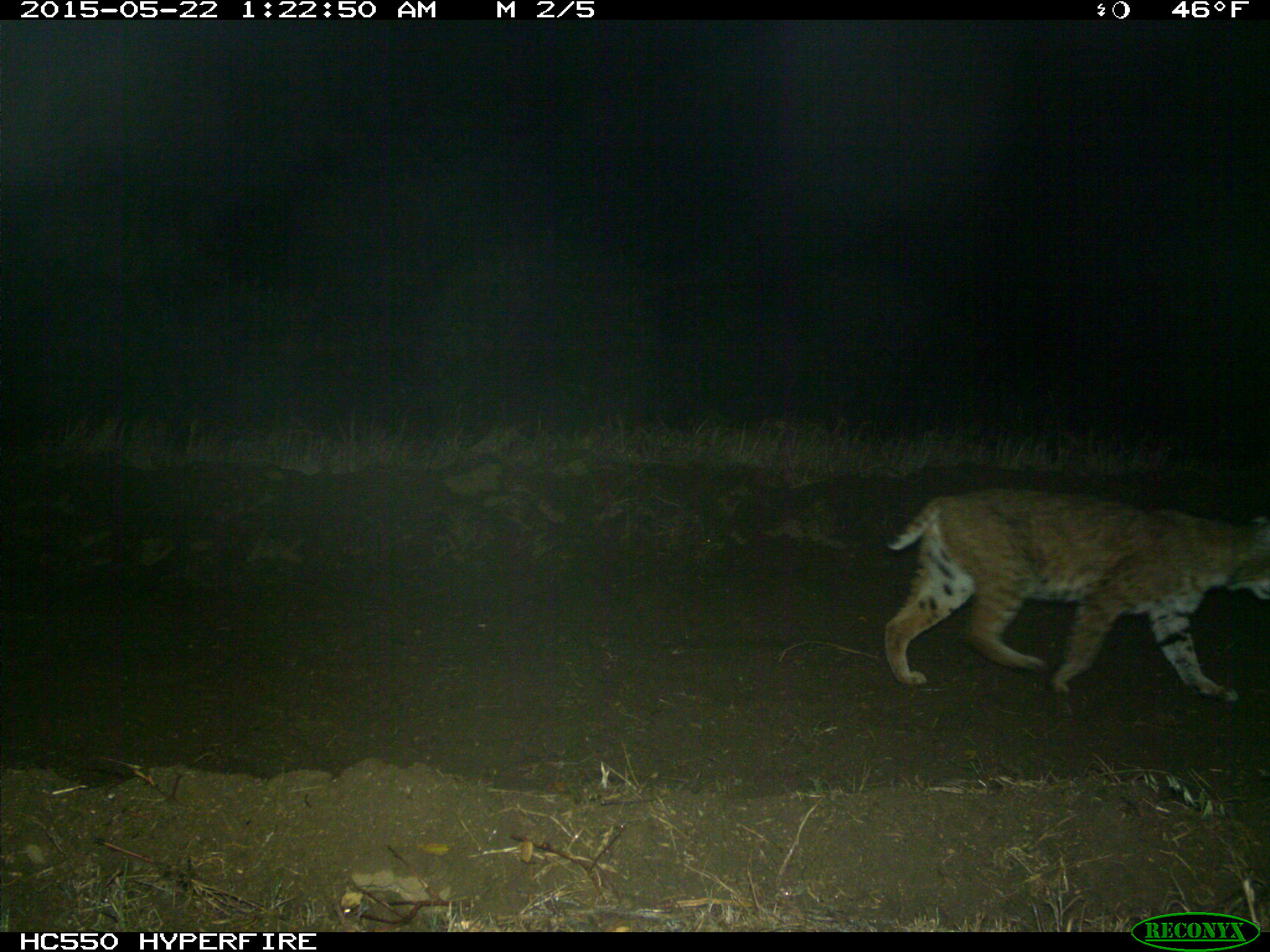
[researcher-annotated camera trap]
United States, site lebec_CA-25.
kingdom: Animalia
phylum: Chordata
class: Mammalia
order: Carnivora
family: Felidae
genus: Lynx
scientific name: Lynx rufus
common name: bobcat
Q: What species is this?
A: Lynx rufus (bobcat).